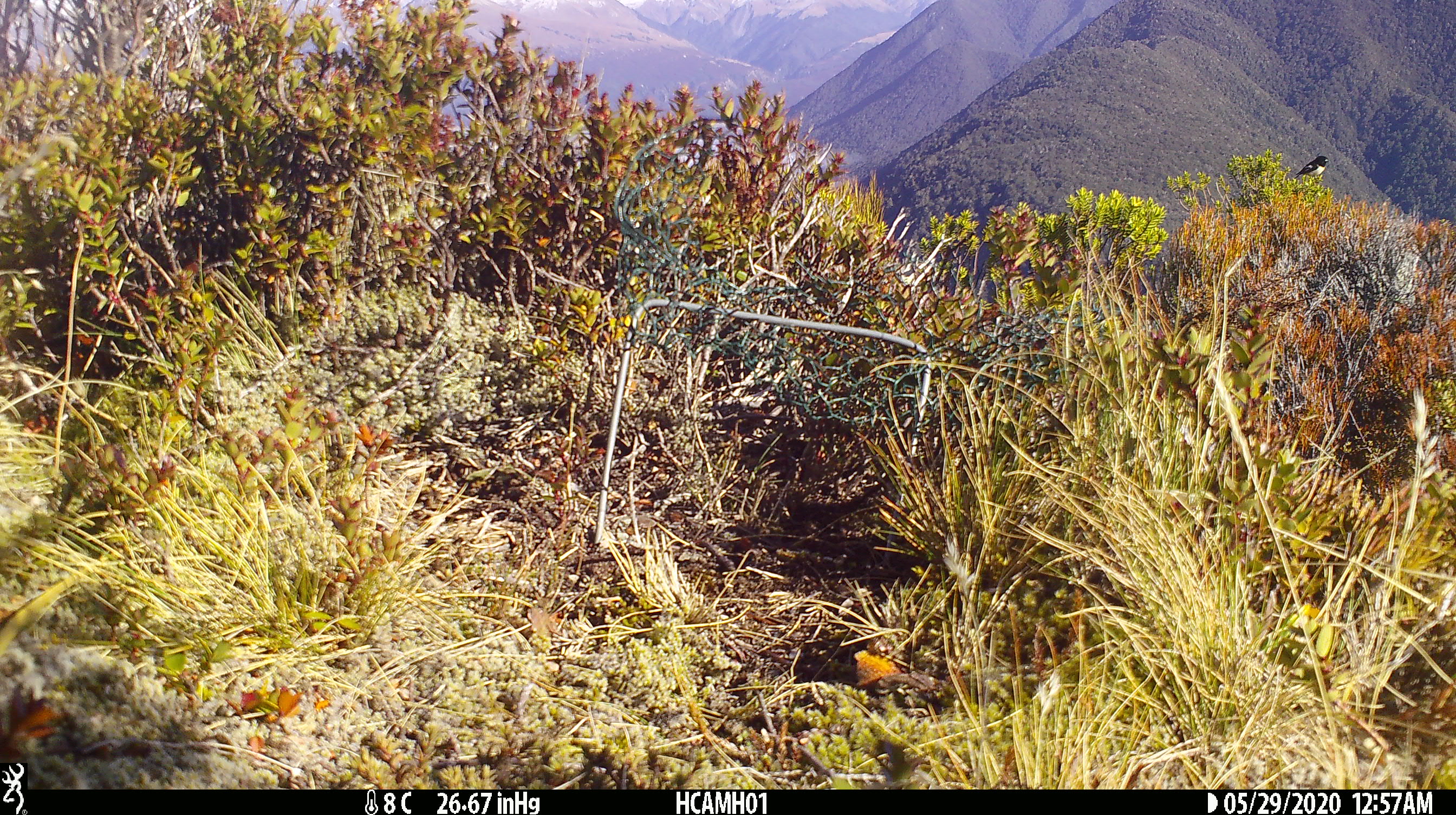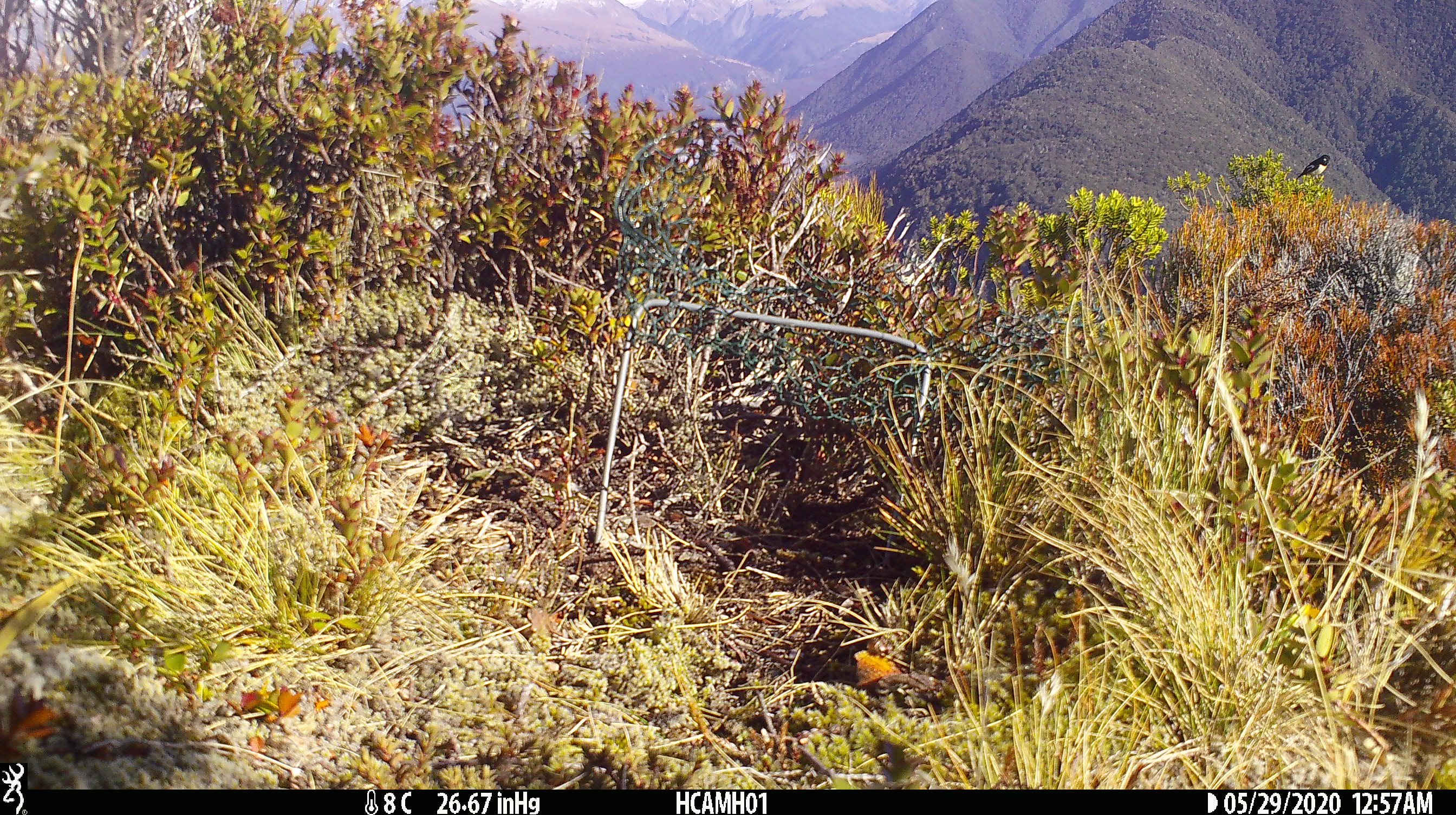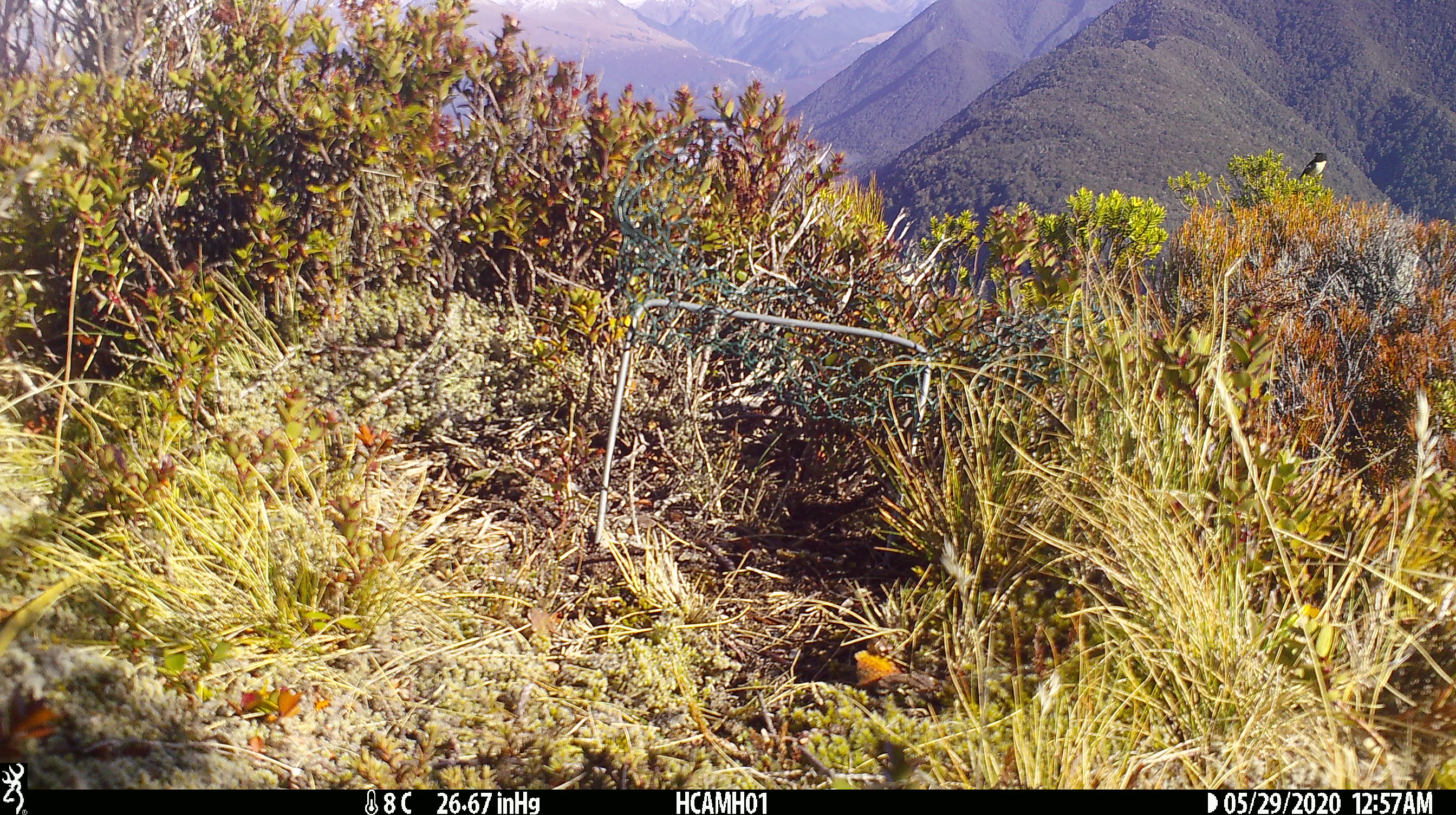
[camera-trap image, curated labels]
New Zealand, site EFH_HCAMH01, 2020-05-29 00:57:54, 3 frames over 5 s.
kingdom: Animalia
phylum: Chordata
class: Aves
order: Passeriformes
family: Petroicidae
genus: Petroica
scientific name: Petroica macrocephala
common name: tomtit